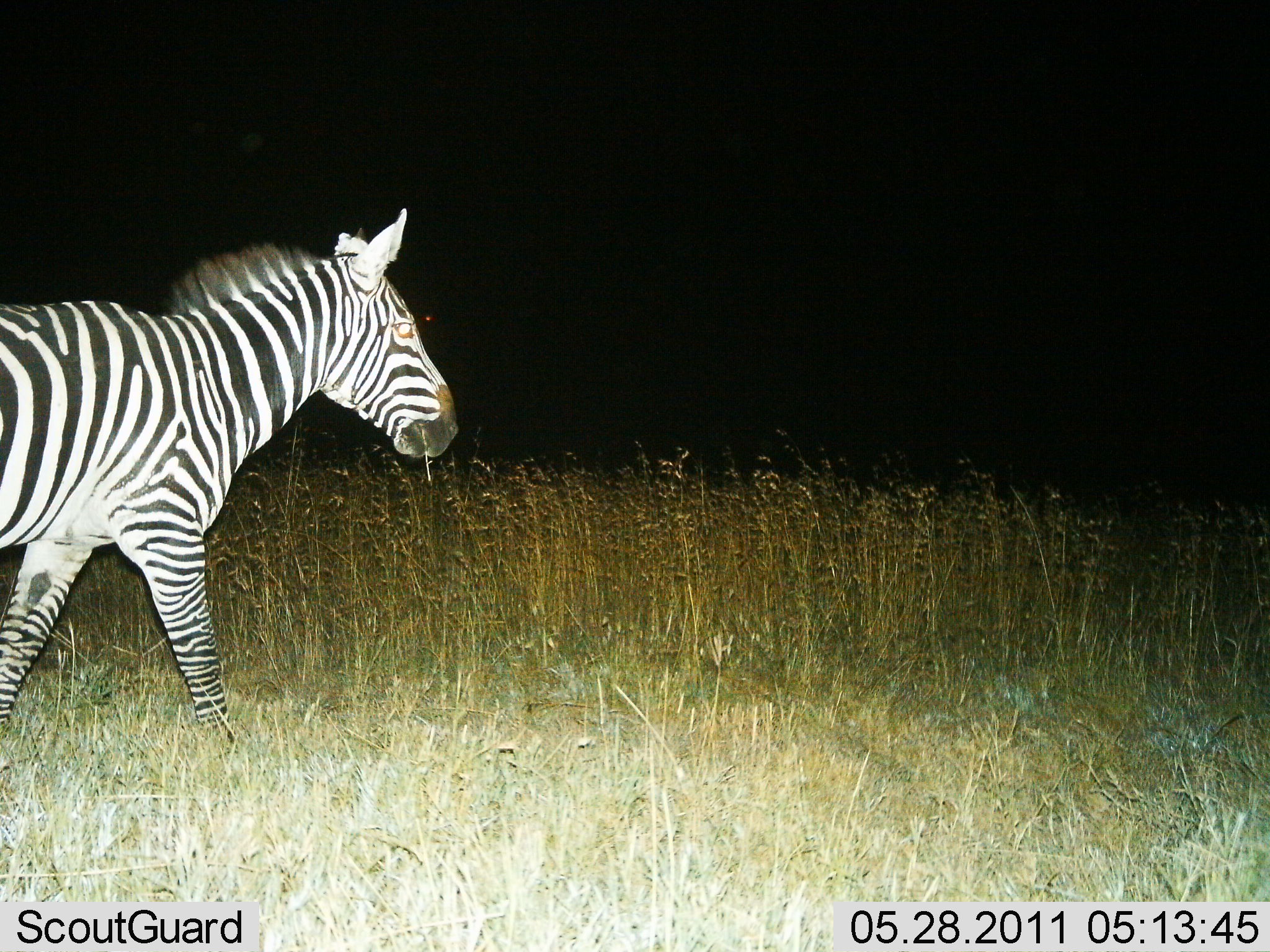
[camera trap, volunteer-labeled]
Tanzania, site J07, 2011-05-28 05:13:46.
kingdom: Animalia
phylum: Chordata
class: Mammalia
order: Perissodactyla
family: Equidae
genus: Equus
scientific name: Equus quagga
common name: plains zebra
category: zebra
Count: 1.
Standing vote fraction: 0%.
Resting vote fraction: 0%.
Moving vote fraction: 91%.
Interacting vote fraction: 0%.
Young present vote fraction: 0%.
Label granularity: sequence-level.